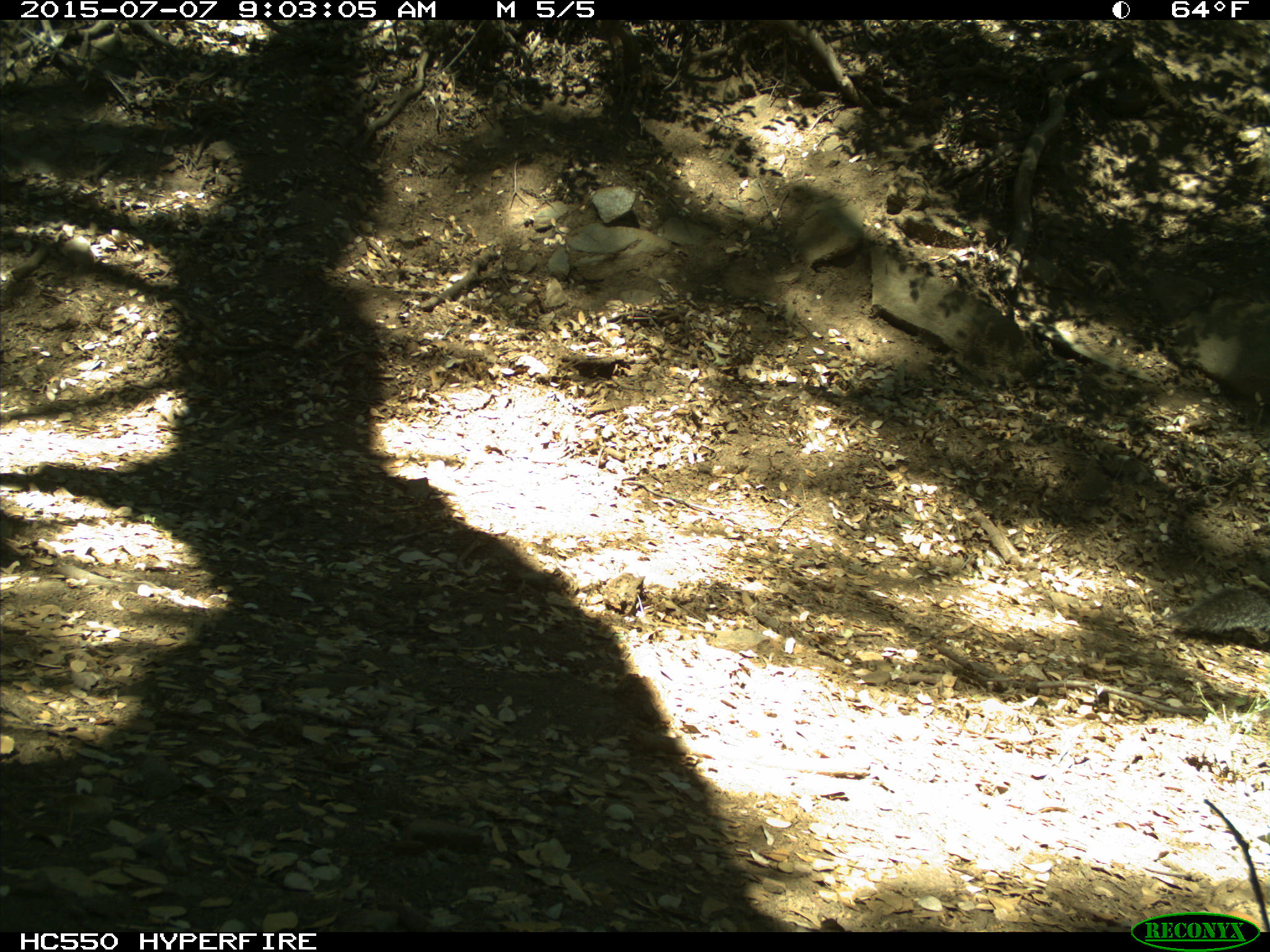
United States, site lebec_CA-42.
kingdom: Animalia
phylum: Chordata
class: Mammalia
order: Rodentia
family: Sciuridae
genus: Sciurus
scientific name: Sciurus carolinensis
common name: eastern gray squirrel